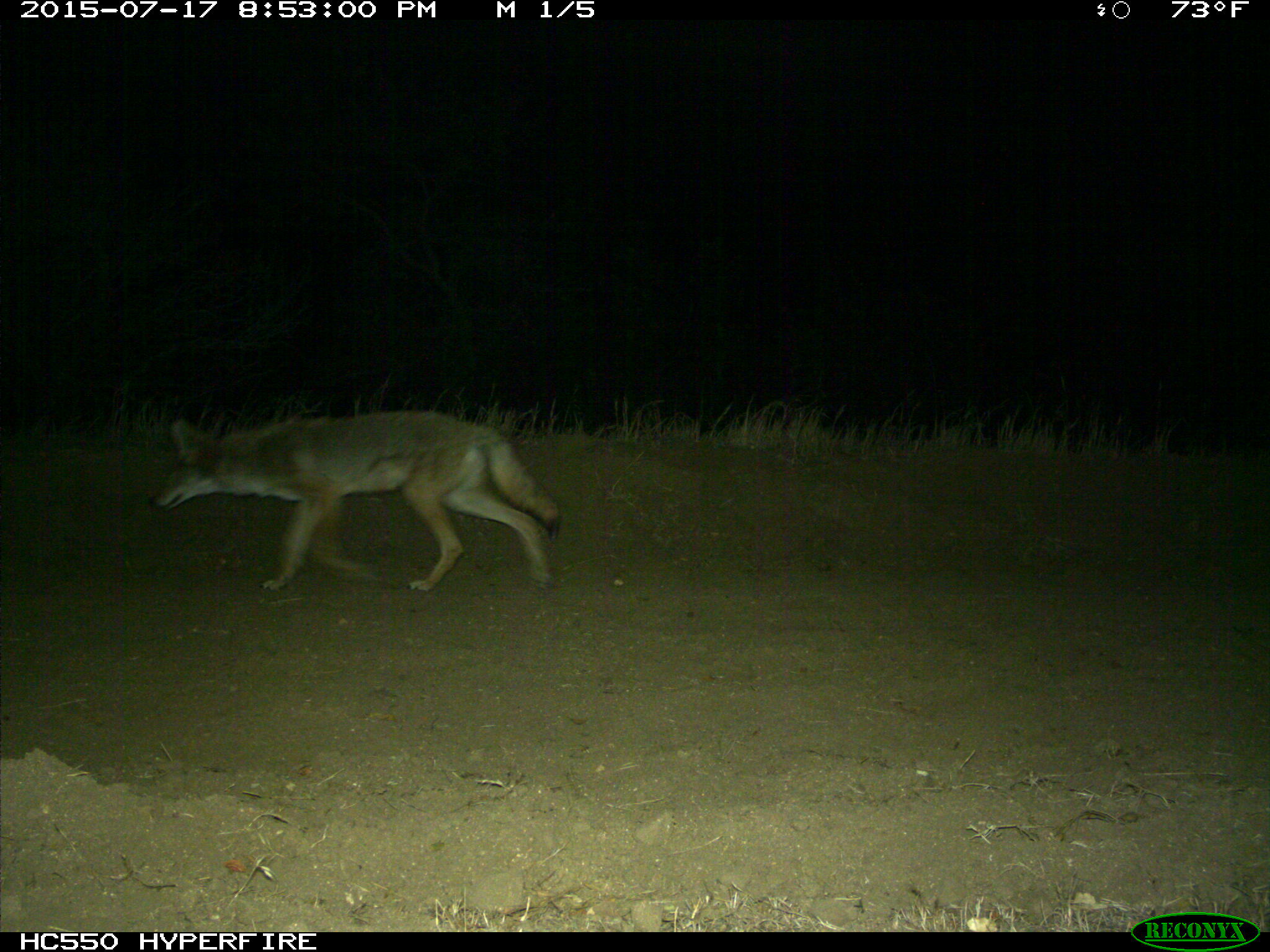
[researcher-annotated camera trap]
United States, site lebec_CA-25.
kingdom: Animalia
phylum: Chordata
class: Mammalia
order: Carnivora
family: Canidae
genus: Canis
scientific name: Canis latrans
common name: coyote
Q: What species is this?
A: Canis latrans (coyote).